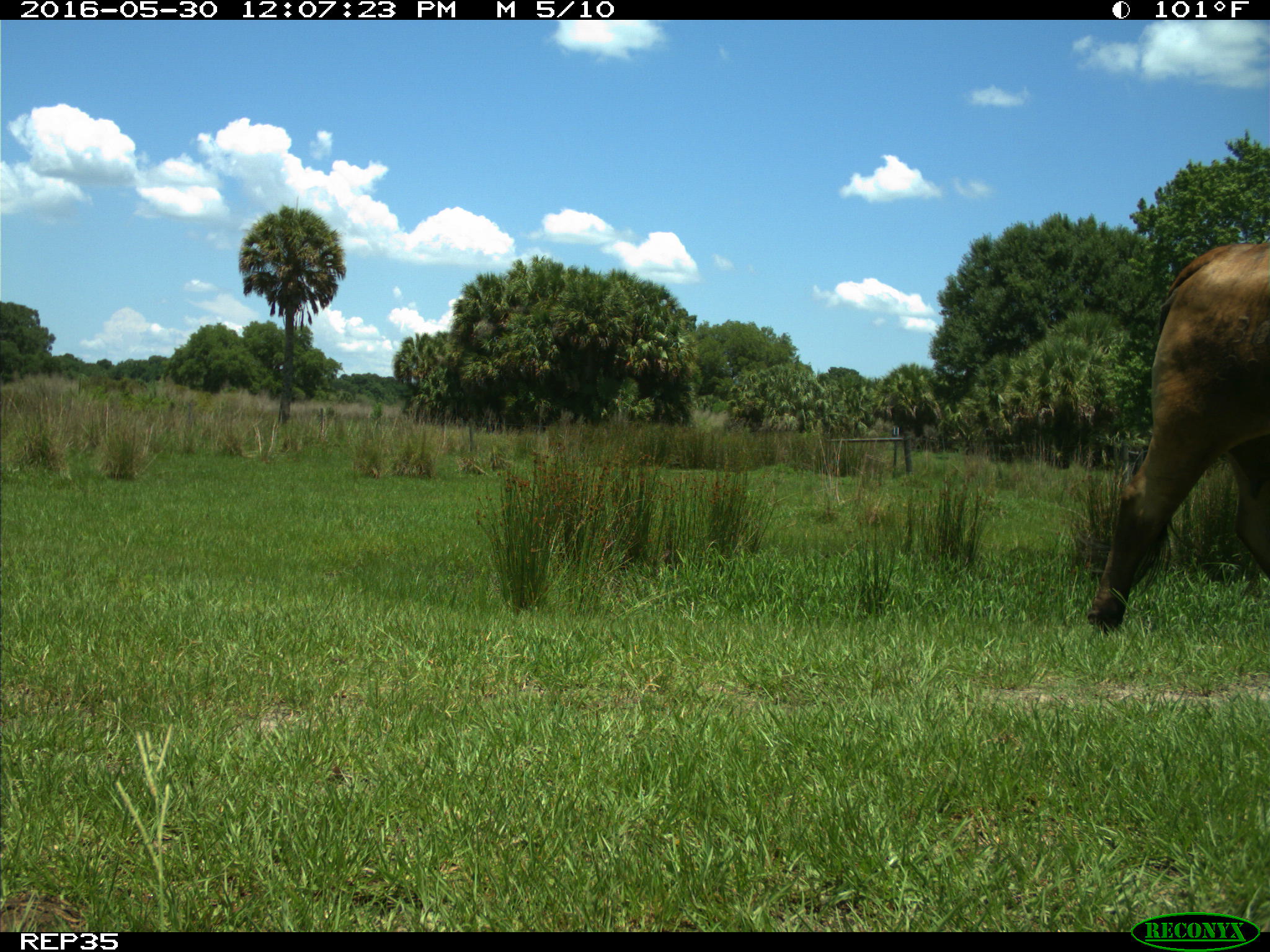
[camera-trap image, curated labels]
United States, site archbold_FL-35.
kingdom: Animalia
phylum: Chordata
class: Mammalia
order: Artiodactyla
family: Bovidae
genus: Bos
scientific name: Bos taurus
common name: domestic cow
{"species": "Bos taurus (domestic cow)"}